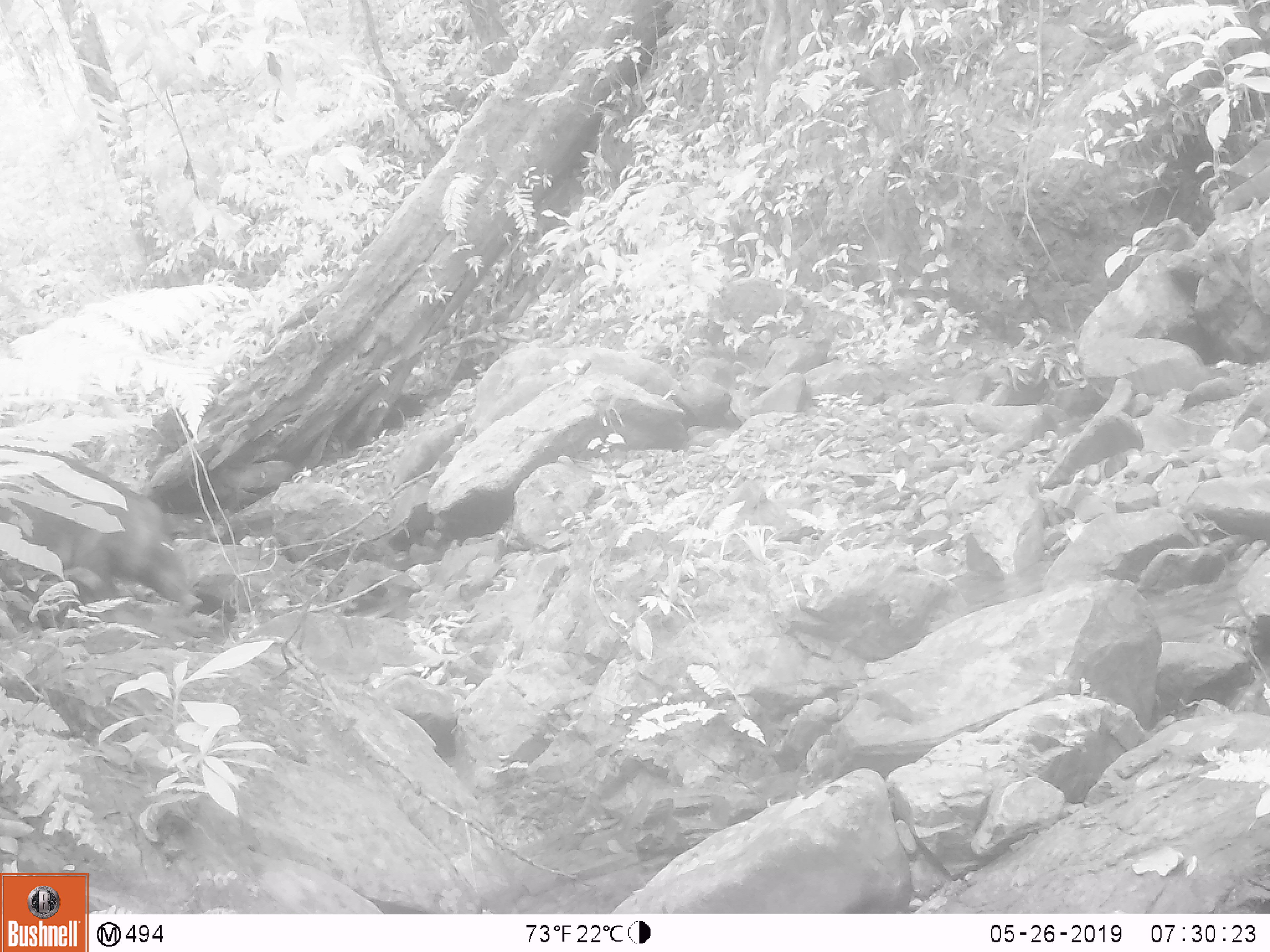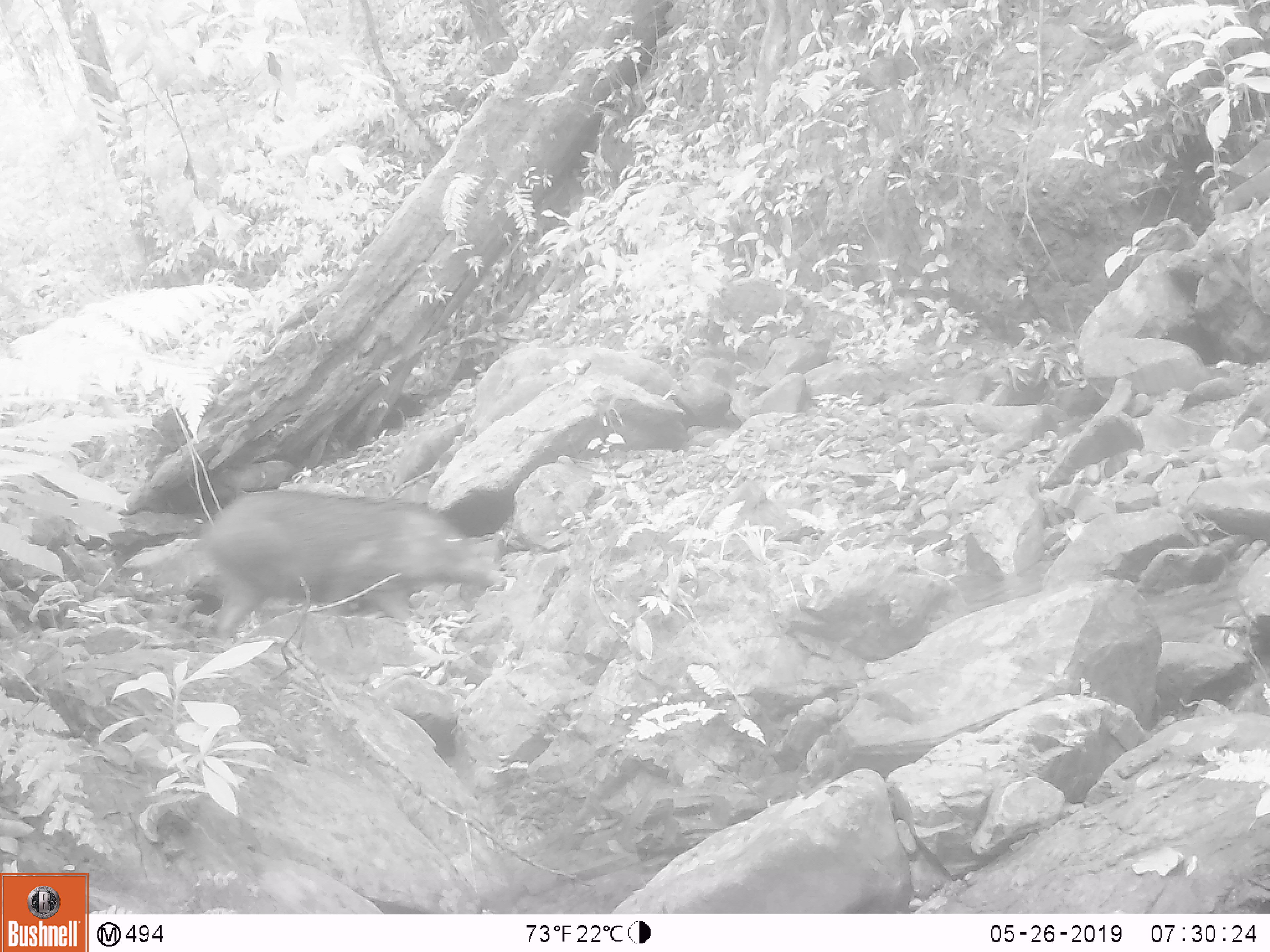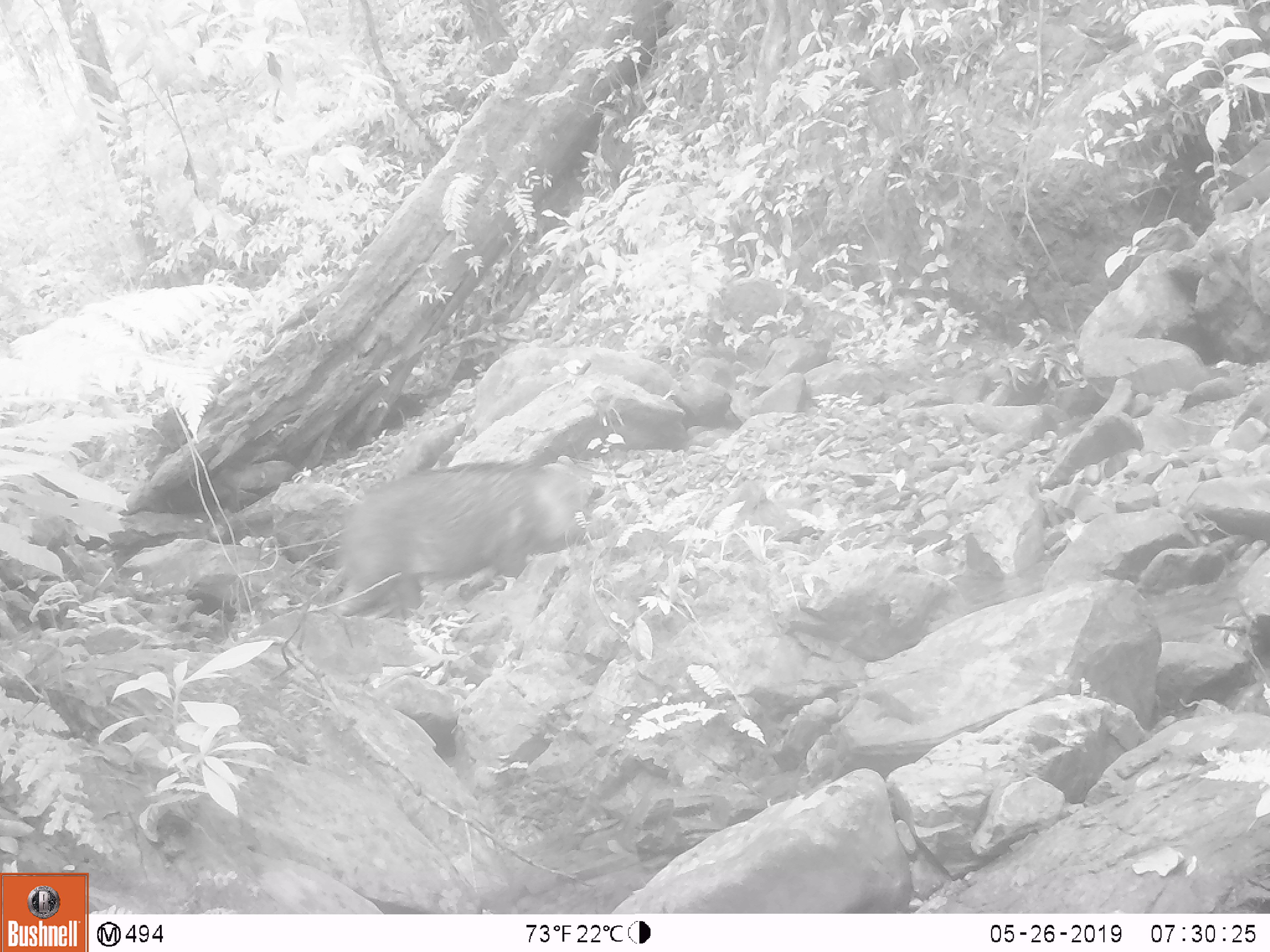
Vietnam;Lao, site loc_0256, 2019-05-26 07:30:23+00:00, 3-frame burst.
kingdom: Animalia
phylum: Chordata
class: Mammalia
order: Artiodactyla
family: Suidae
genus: Sus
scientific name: Sus scrofa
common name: eurasian wild pig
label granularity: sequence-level